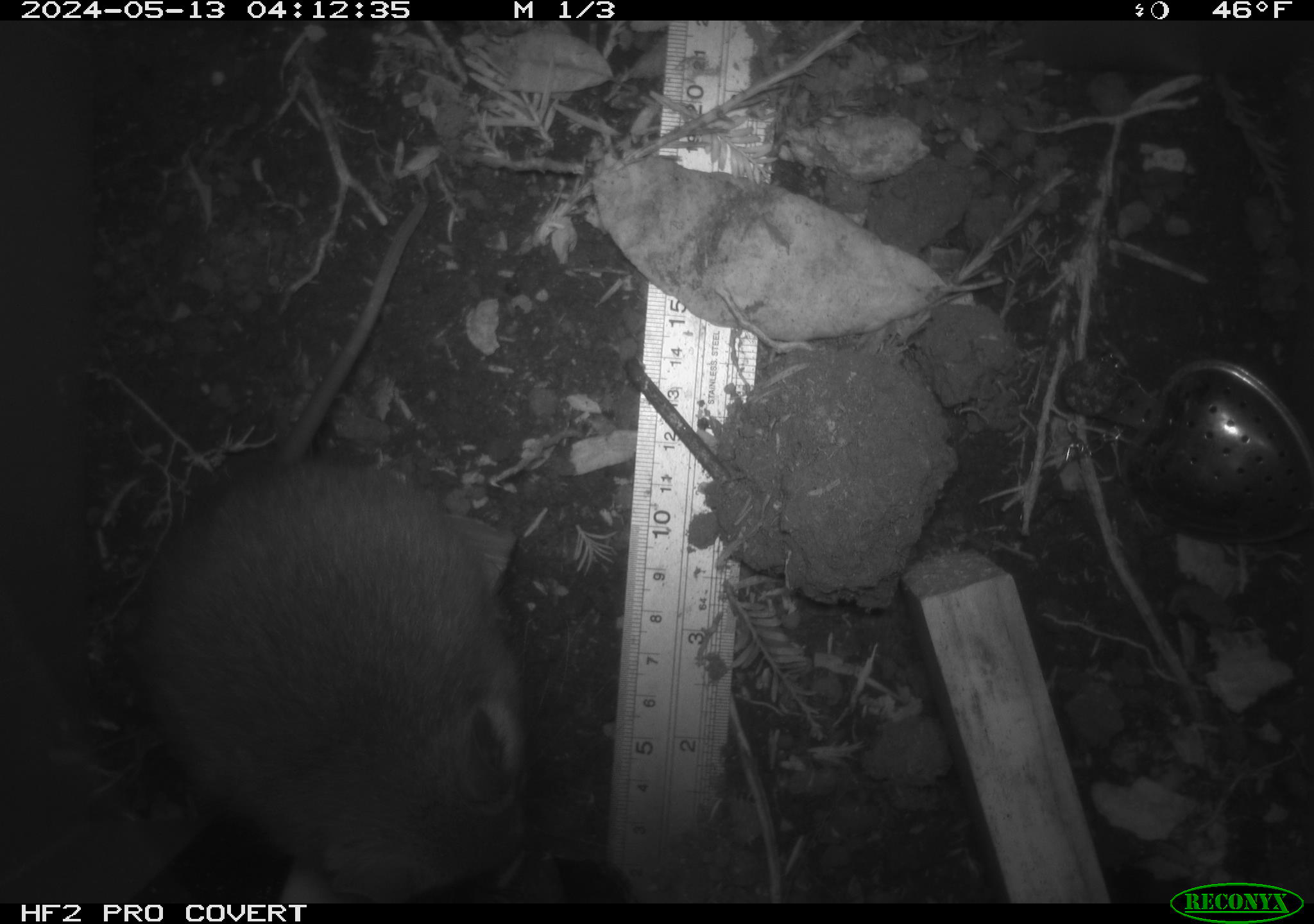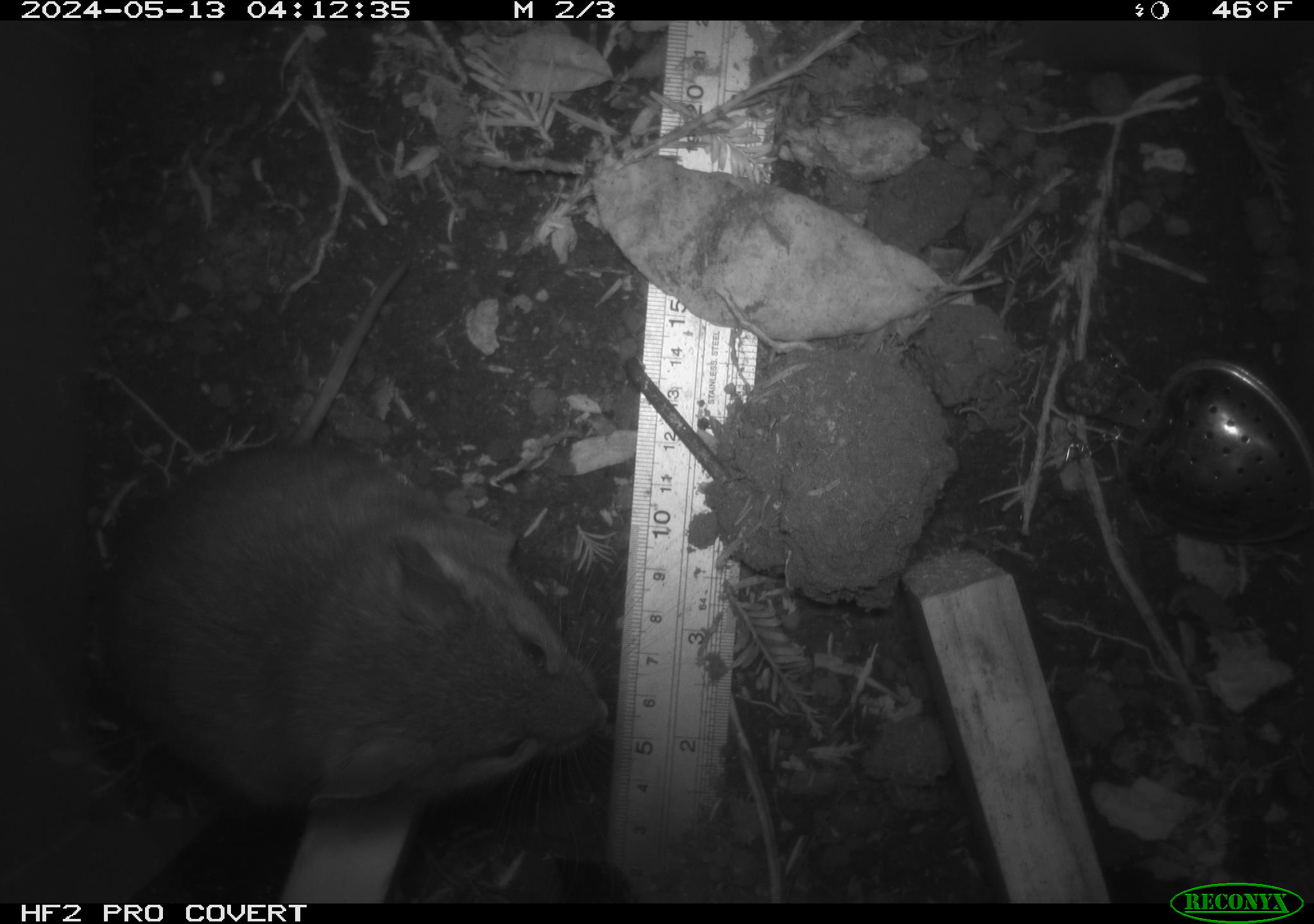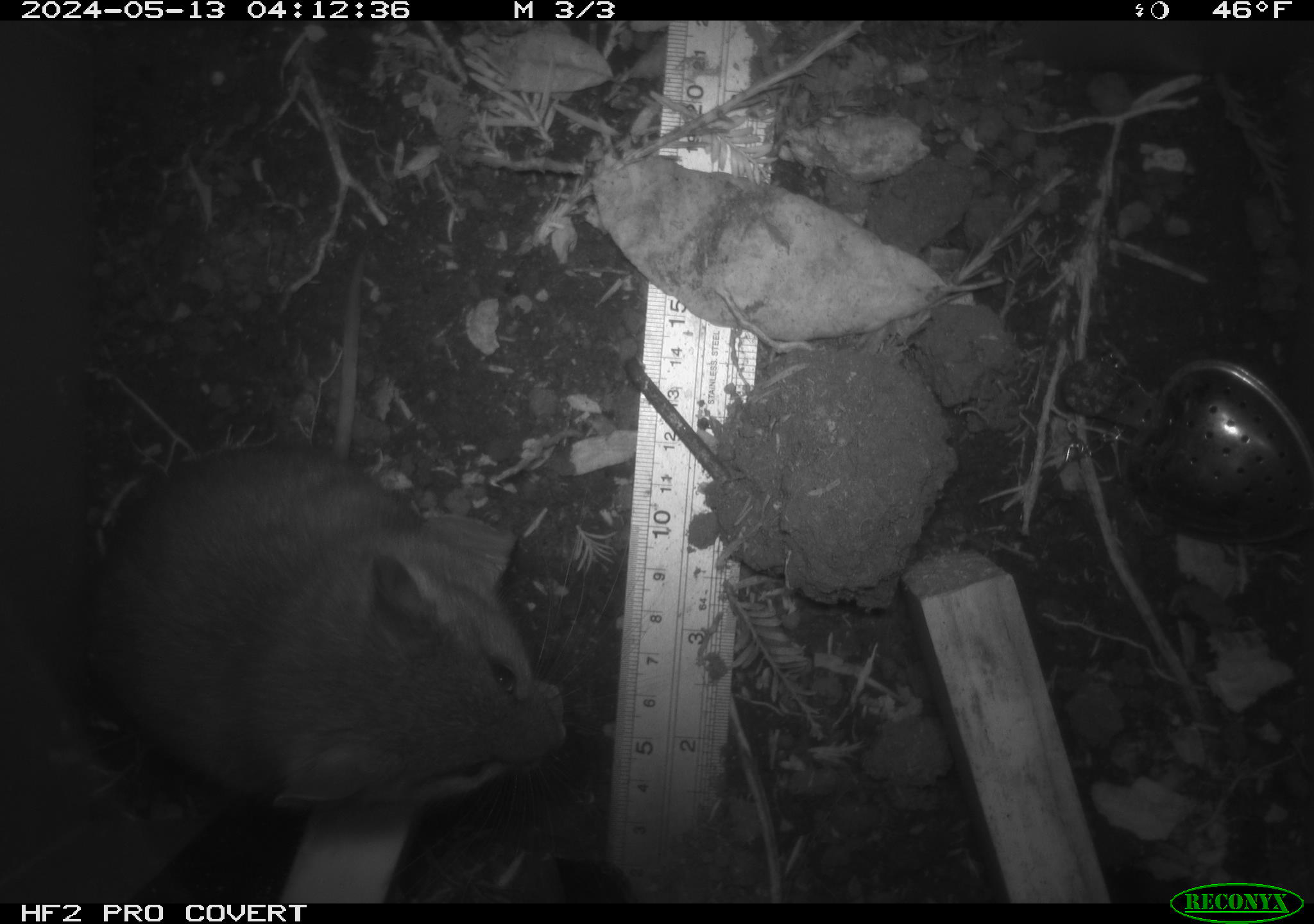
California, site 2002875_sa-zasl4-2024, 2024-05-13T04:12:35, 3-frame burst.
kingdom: Animalia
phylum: Chordata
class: Mammalia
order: Rodentia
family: Cricetidae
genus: Neotoma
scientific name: Neotoma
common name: pack rat or woodrat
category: neotoma species